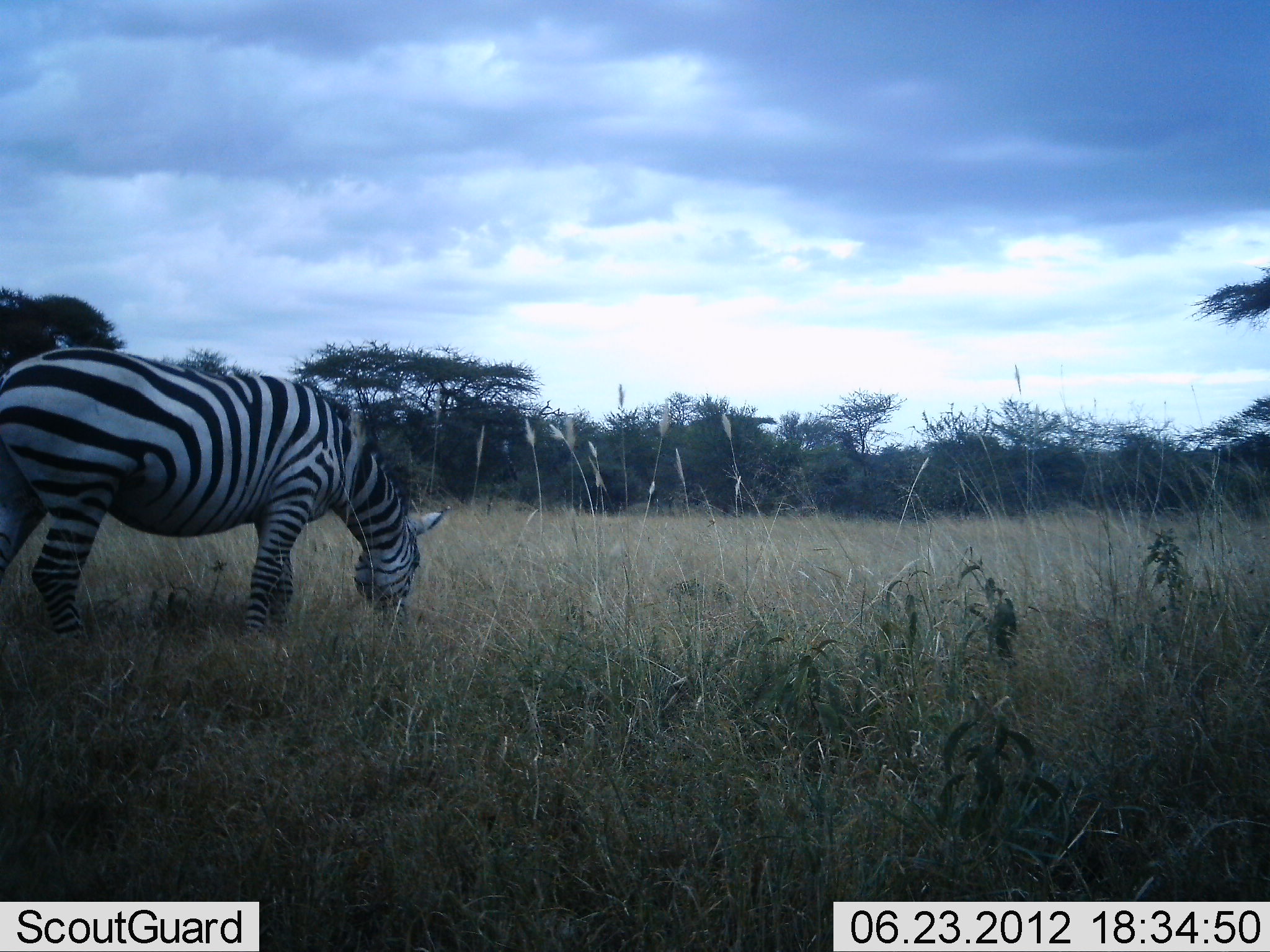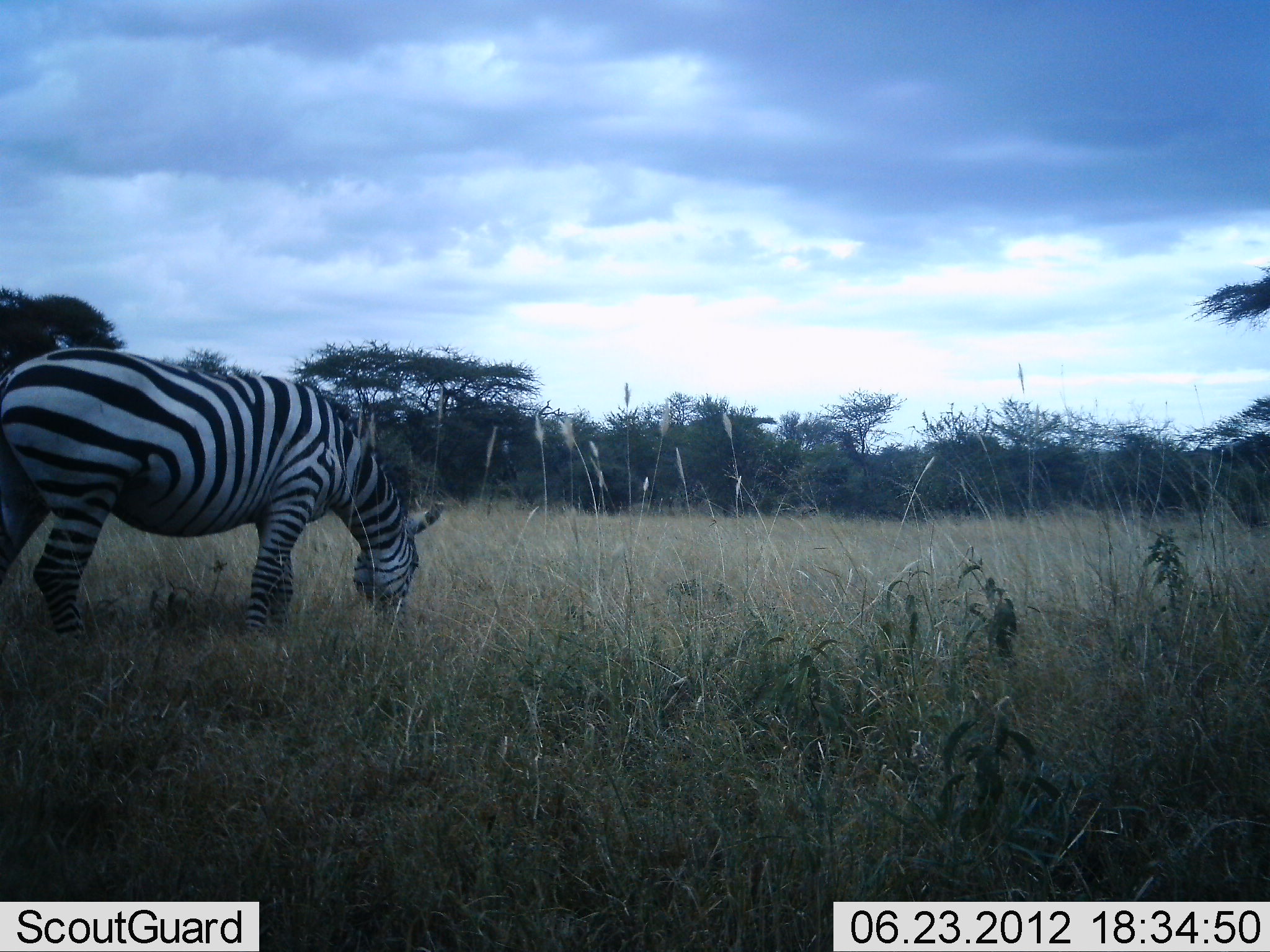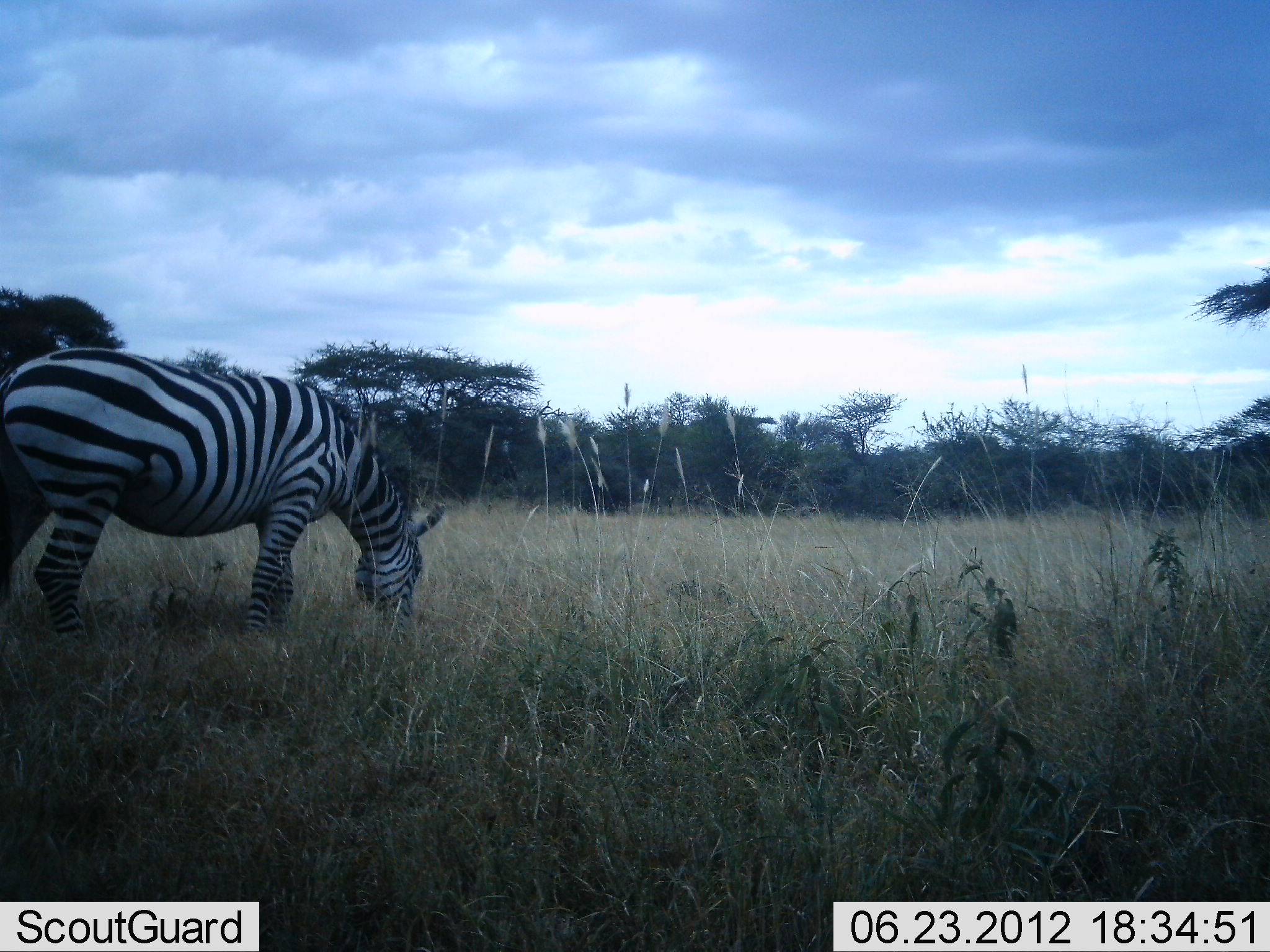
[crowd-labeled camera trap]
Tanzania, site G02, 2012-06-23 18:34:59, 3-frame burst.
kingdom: Animalia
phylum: Chordata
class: Mammalia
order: Perissodactyla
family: Equidae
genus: Equus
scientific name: Equus quagga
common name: plains zebra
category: zebra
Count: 1.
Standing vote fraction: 30%.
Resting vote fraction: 0%.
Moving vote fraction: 0%.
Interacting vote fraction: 0%.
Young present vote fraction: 0%.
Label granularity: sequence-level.